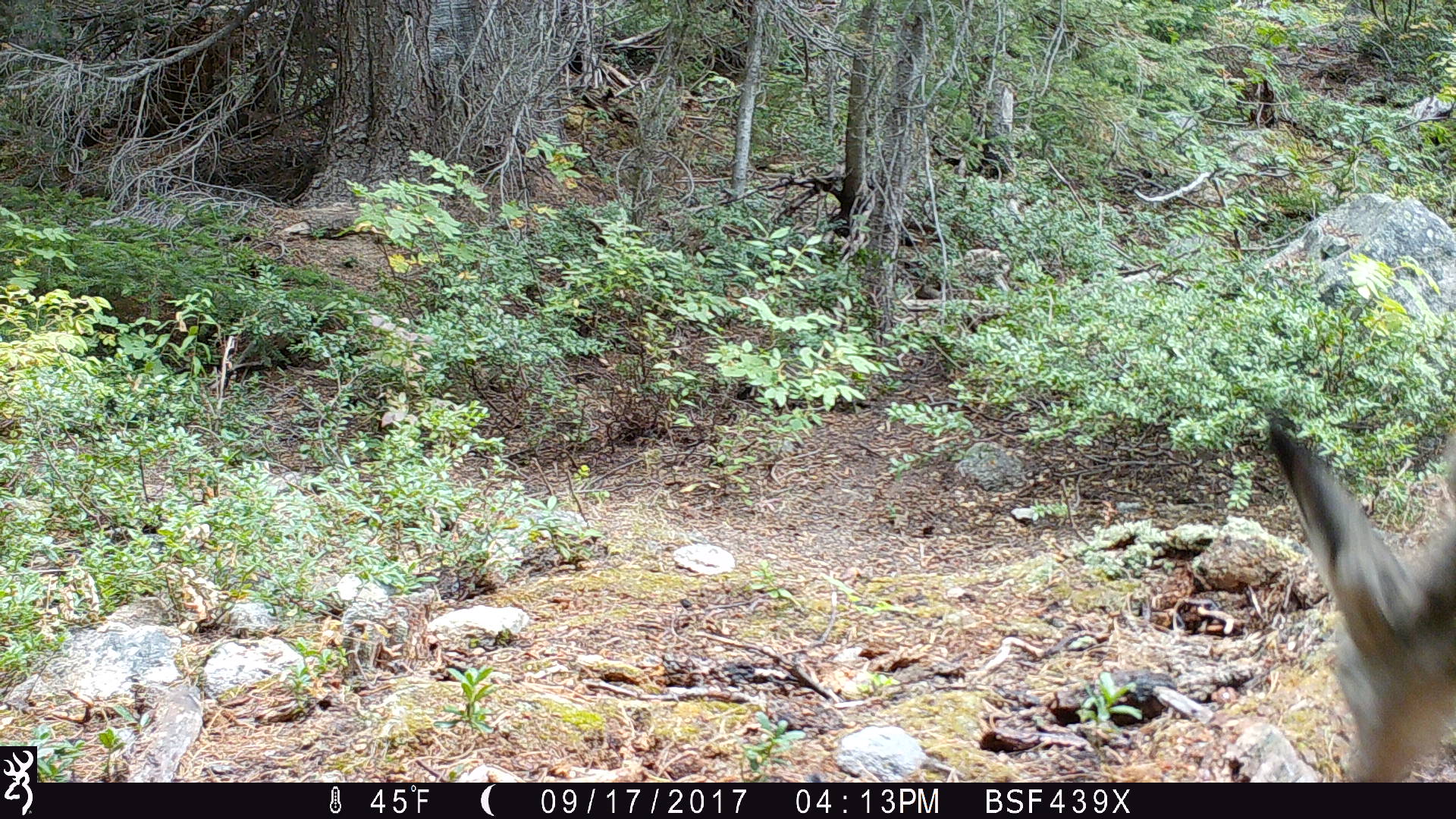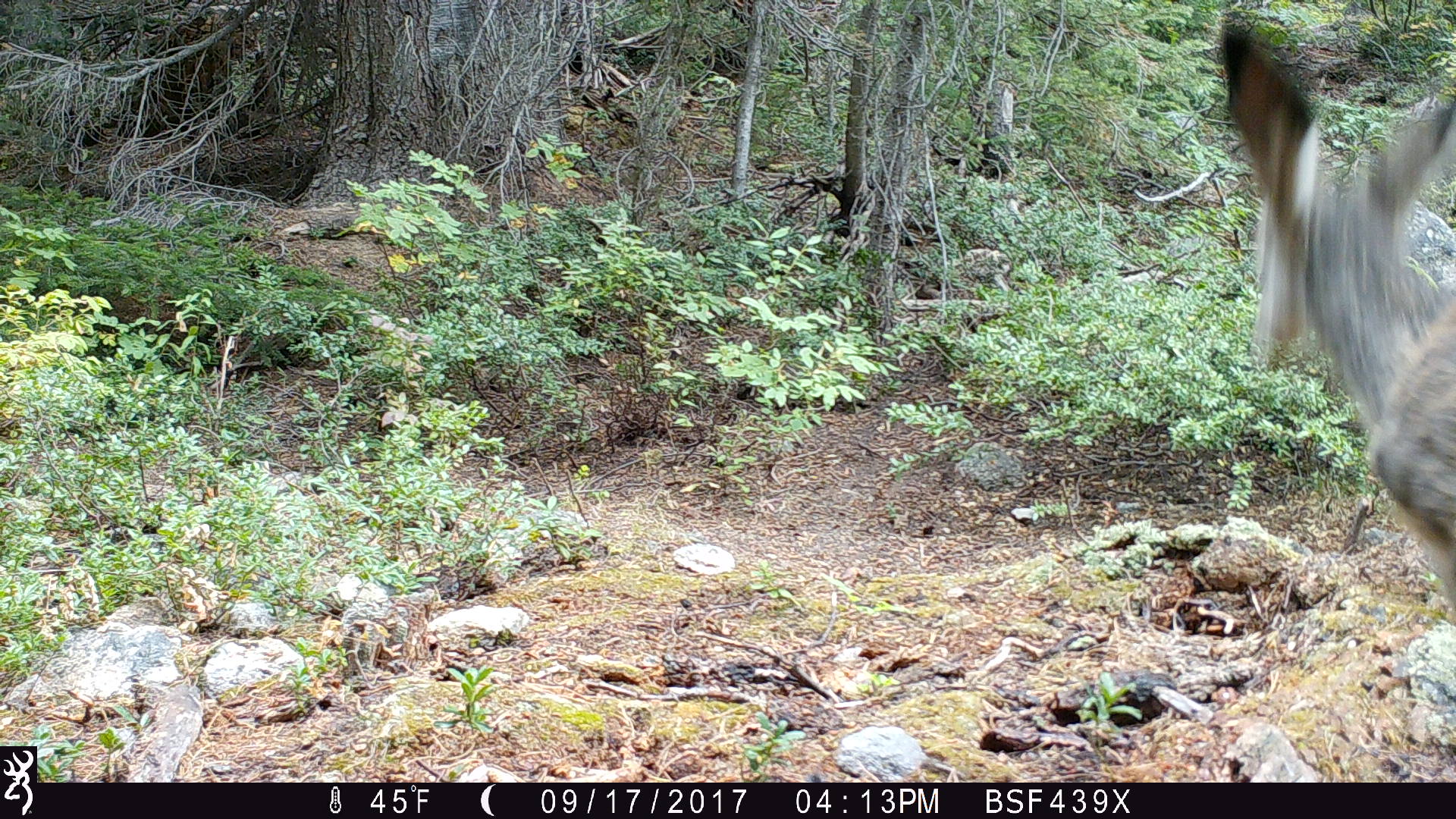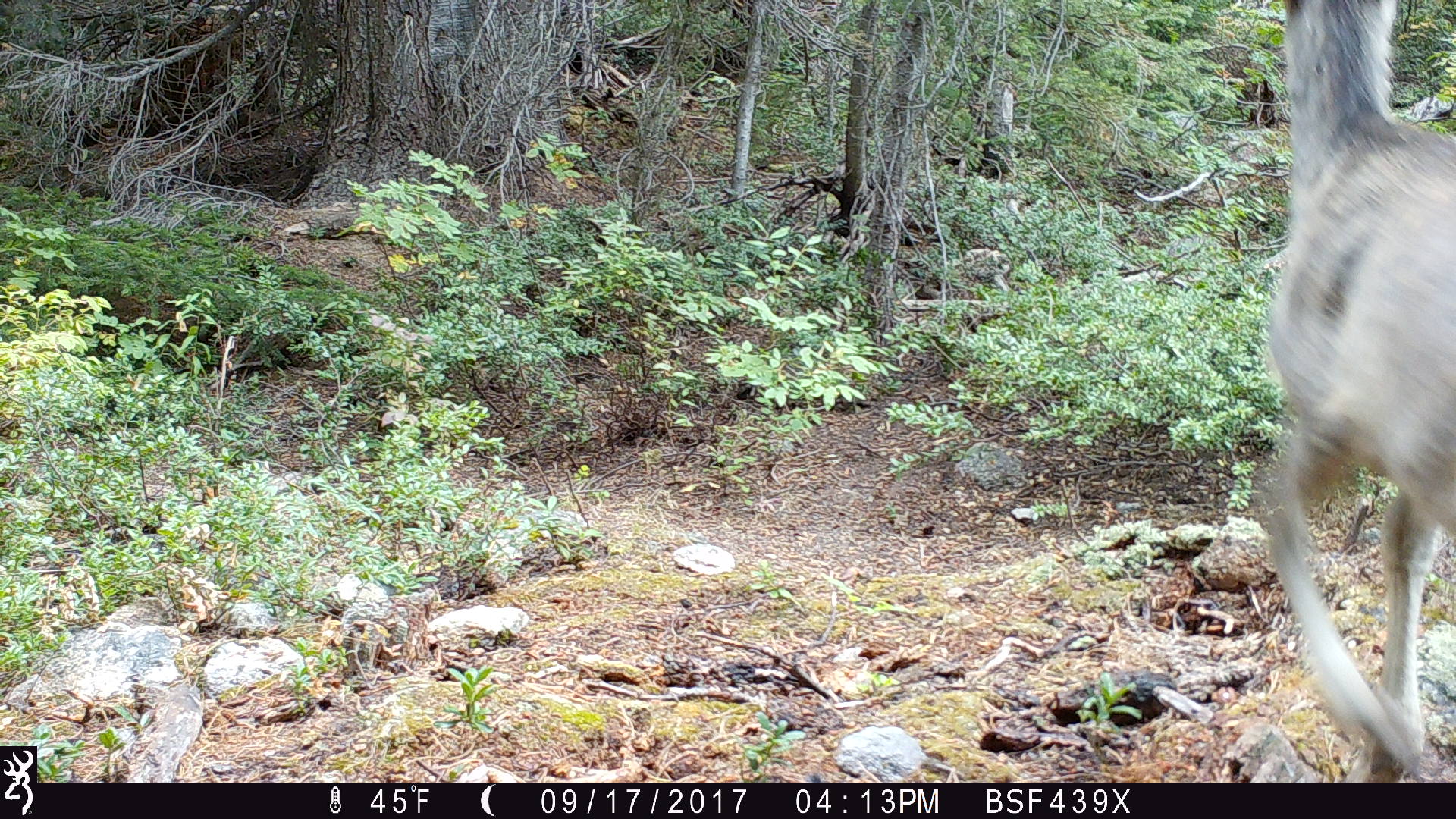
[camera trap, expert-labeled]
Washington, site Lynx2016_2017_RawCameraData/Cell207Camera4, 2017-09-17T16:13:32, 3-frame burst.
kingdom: Animalia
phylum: Chordata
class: Mammalia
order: Artiodactyla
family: Cervidae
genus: Odocoileus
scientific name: Odocoileus hemionus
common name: mule deer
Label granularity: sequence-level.